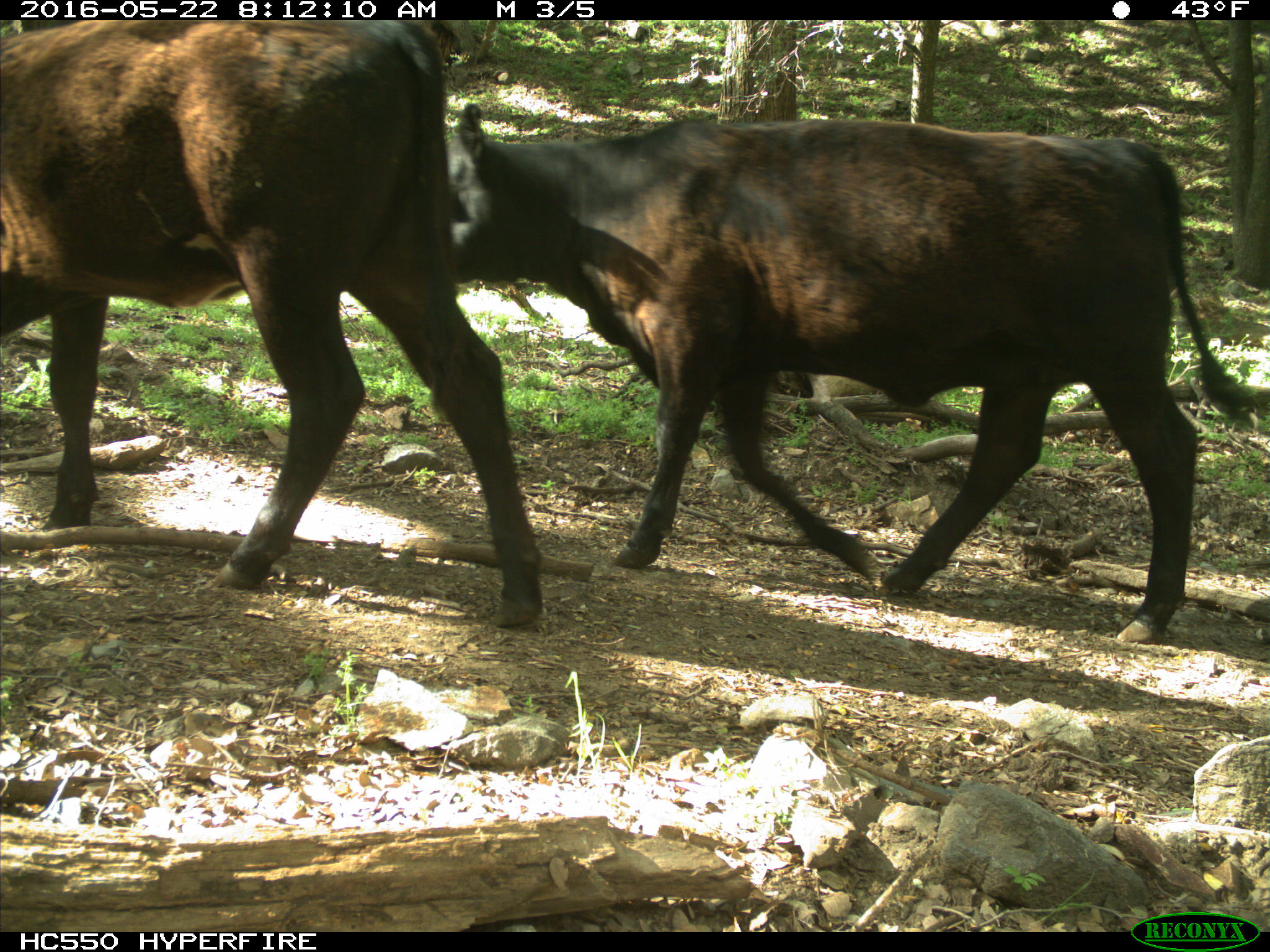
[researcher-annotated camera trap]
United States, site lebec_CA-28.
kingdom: Animalia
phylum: Chordata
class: Mammalia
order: Artiodactyla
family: Bovidae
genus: Bos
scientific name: Bos taurus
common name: domestic cow